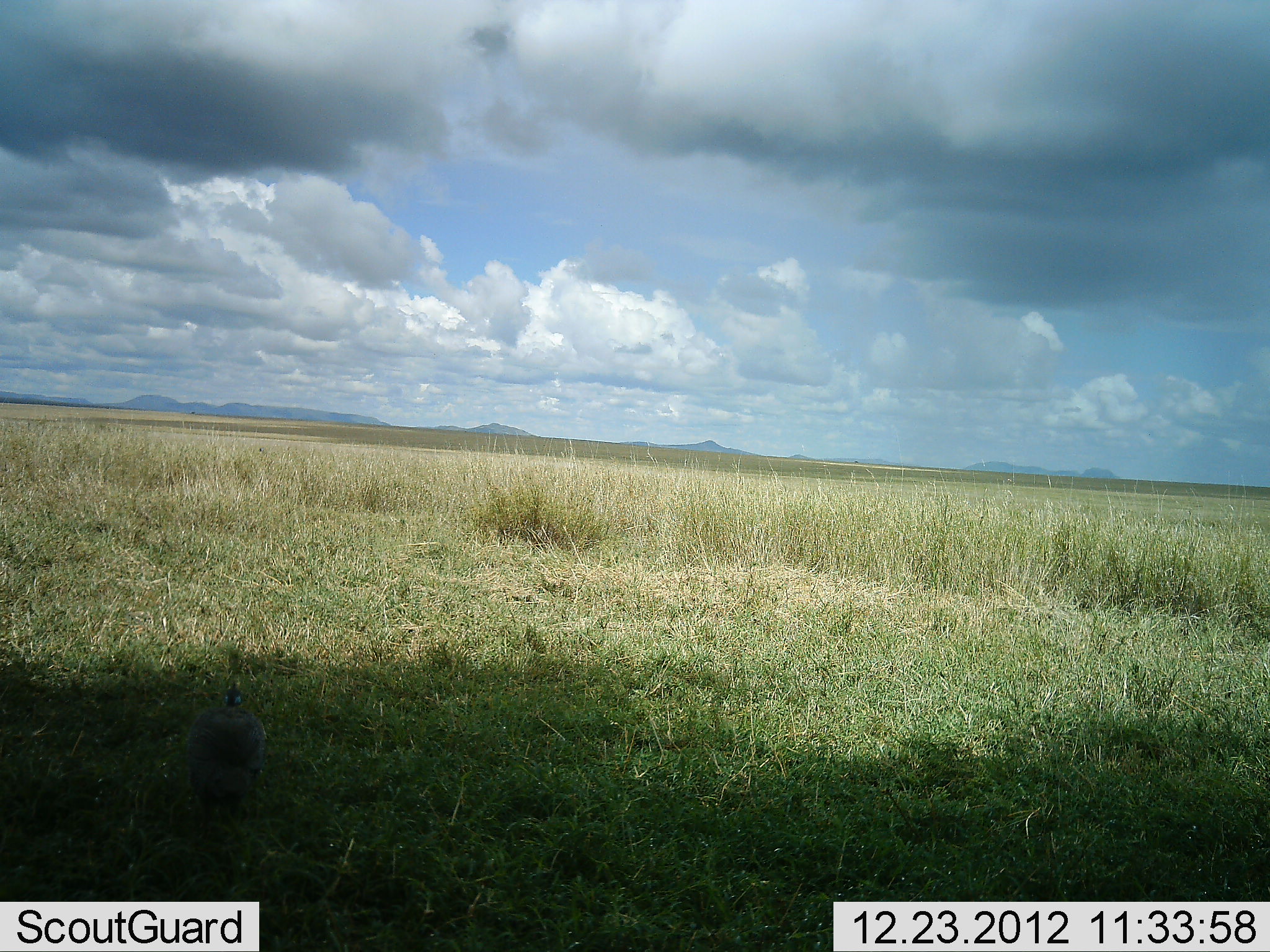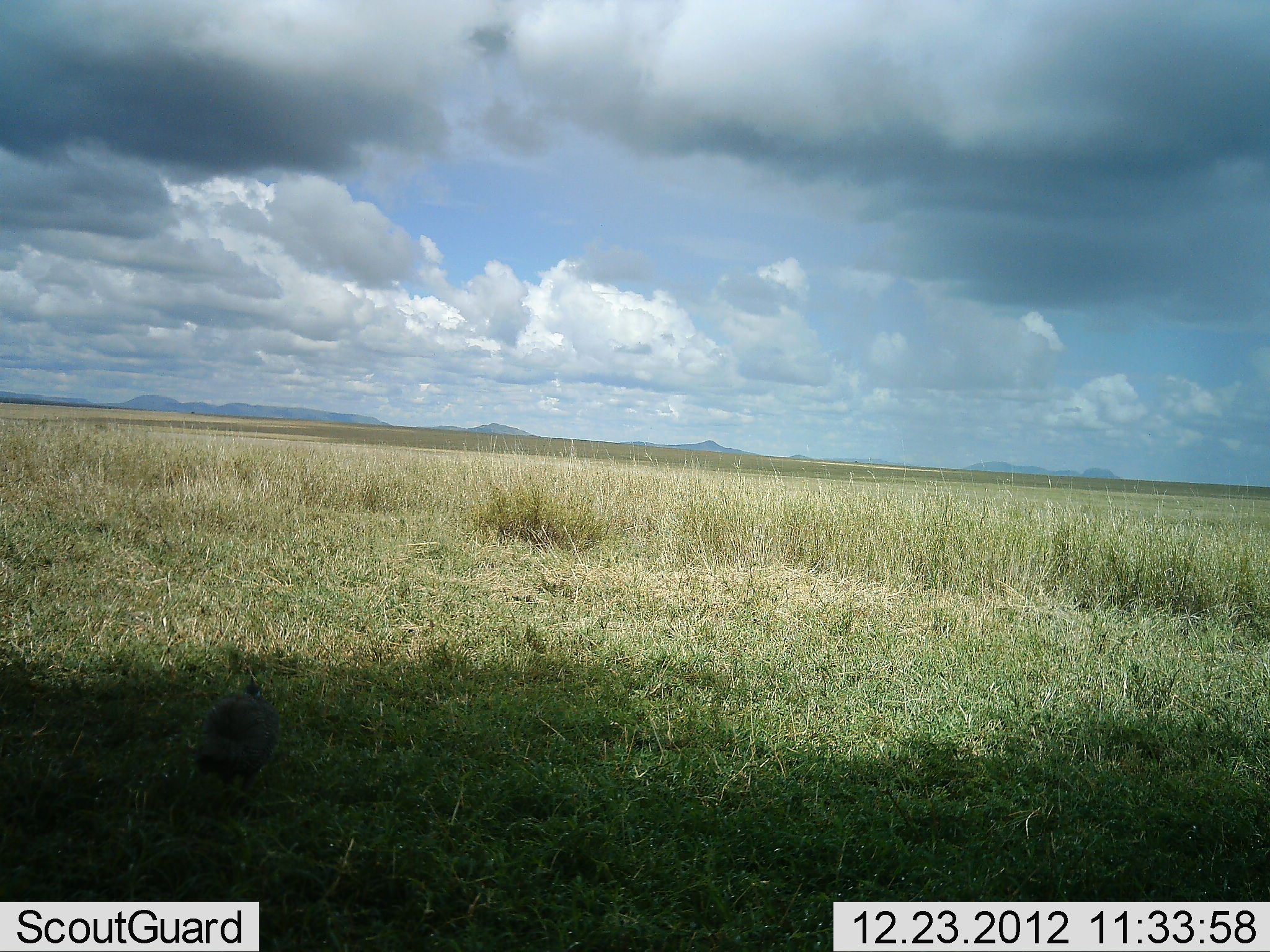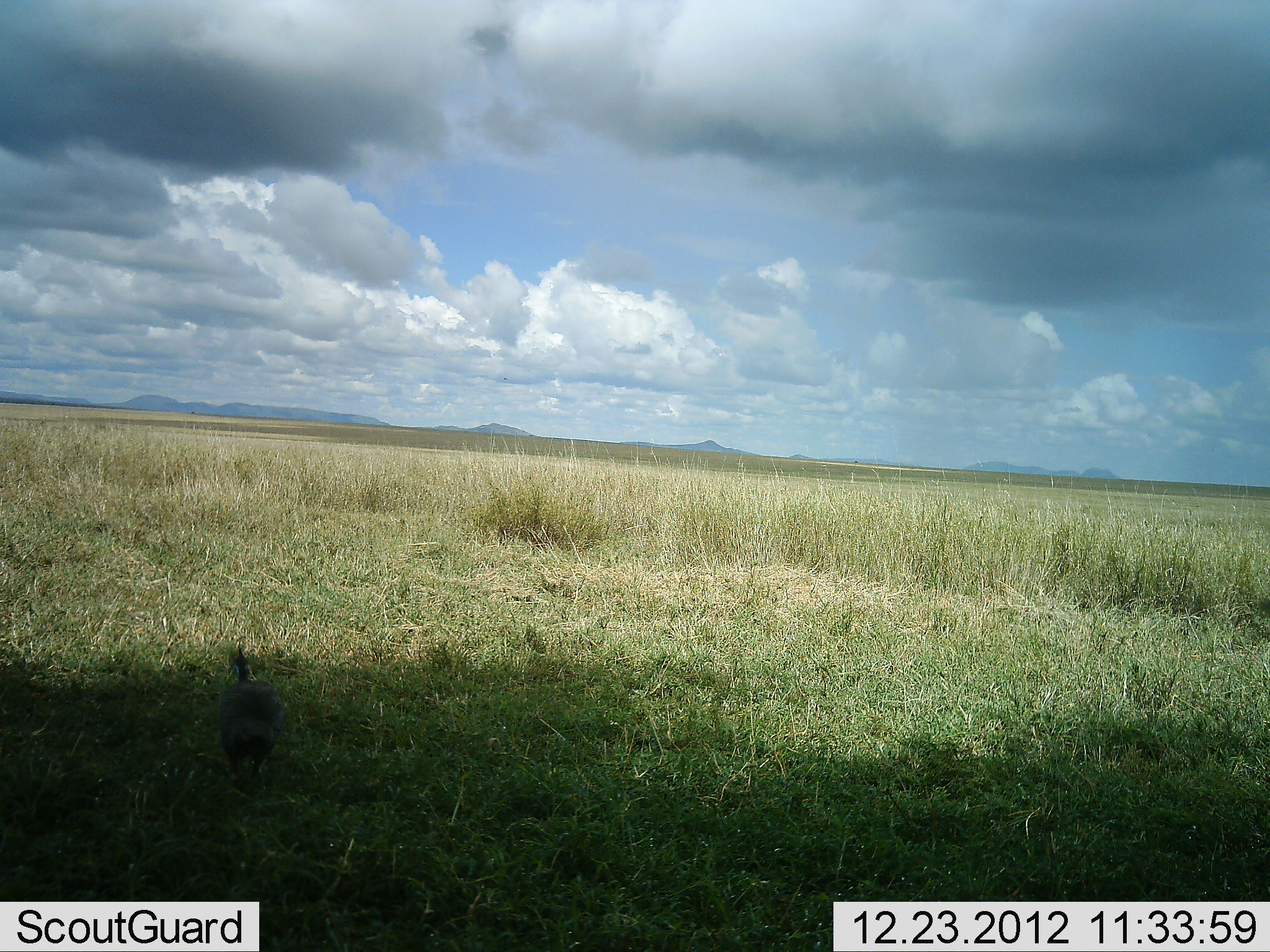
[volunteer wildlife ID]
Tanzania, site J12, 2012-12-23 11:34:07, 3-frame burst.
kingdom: Animalia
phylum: Chordata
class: Aves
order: Galliformes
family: Numididae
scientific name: Numididae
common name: guinea fowl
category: guineafowl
Guineafowl (guinea fowl) (Numididae), count 1. Behavior (volunteer vote fractions): standing 7%, resting 0%, moving 93%, interacting 0%. Young present (vote fraction): 0%. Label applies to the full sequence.